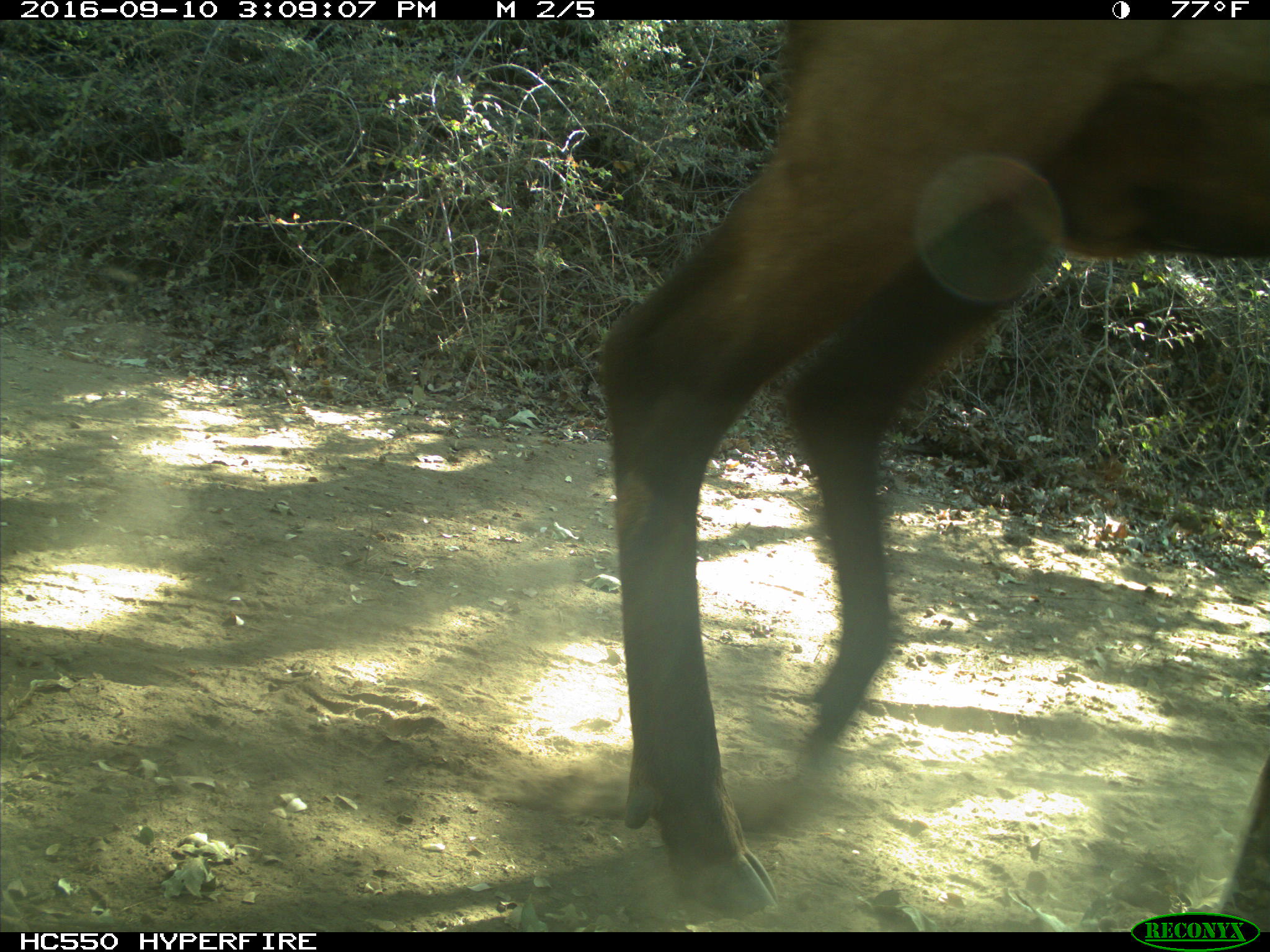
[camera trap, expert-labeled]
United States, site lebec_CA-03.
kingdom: Animalia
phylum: Chordata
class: Mammalia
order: Artiodactyla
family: Cervidae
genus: Cervus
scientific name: Cervus canadensis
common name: elk